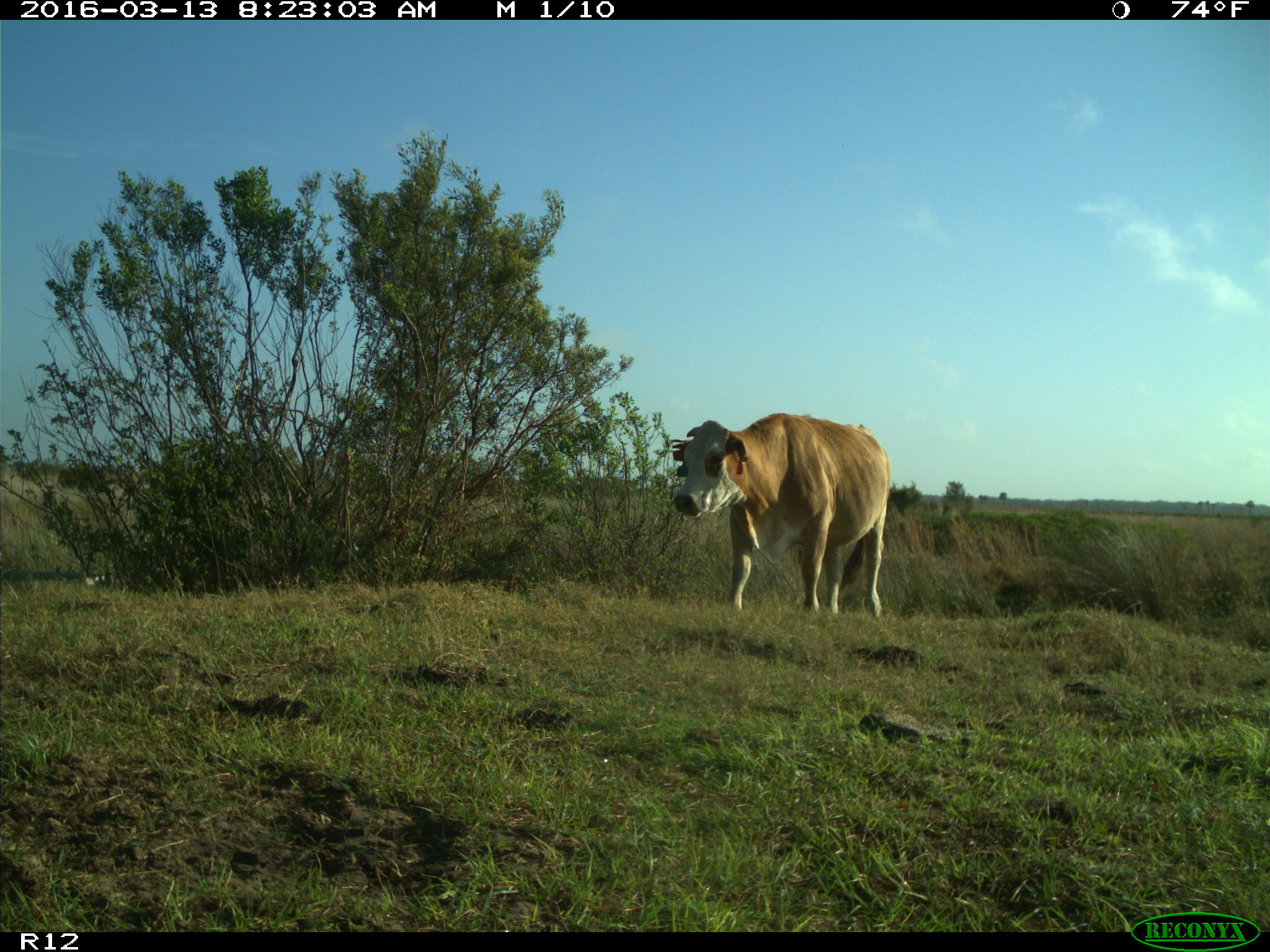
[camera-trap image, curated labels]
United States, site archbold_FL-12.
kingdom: Animalia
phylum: Chordata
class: Mammalia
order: Artiodactyla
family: Bovidae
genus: Bos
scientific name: Bos taurus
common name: domestic cow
Bos taurus (domestic cow).